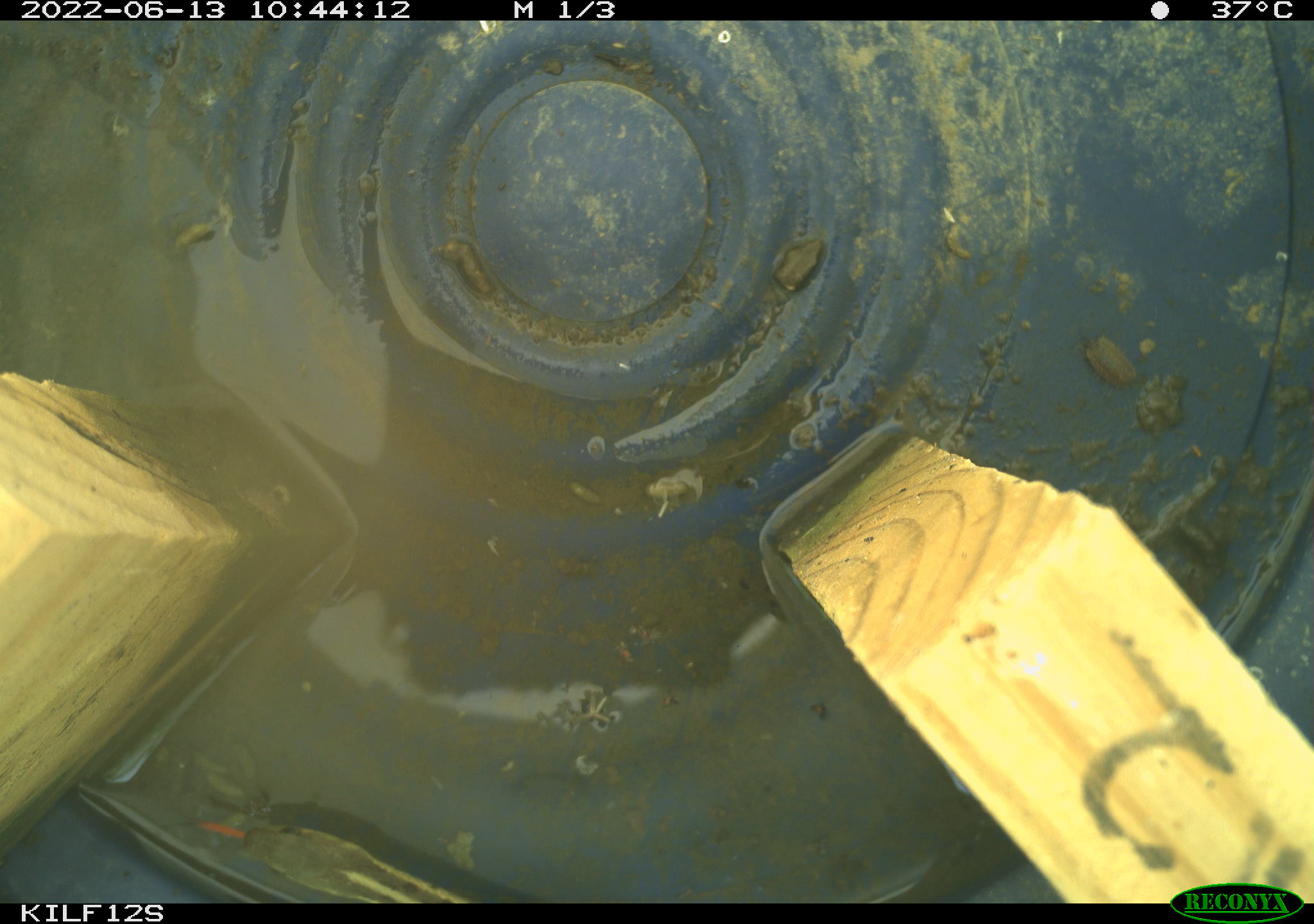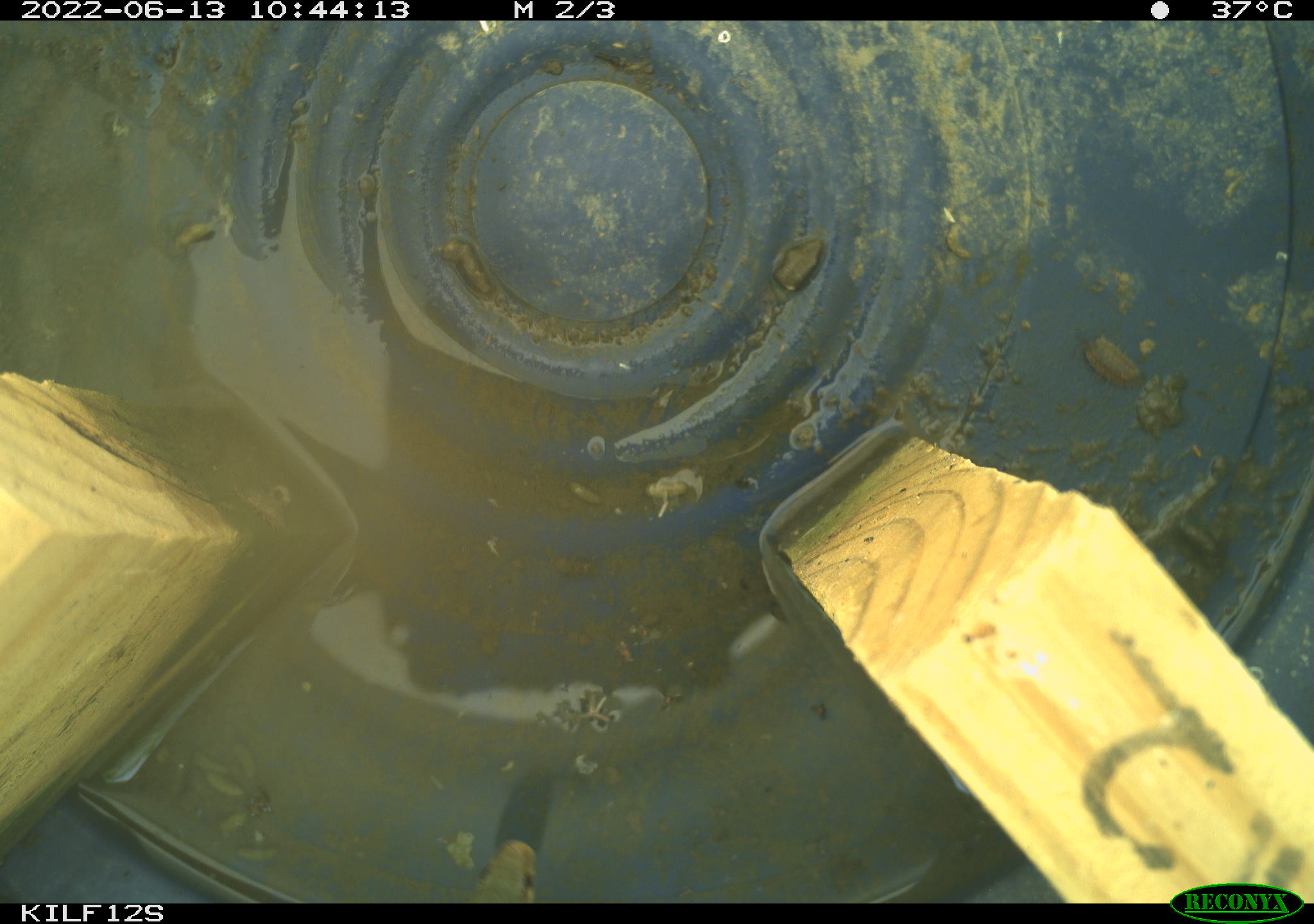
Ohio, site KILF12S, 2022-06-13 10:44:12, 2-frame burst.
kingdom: Animalia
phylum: Chordata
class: Reptilia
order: Squamata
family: Colubridae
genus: Thamnophis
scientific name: Thamnophis sirtalis sirtalis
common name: eastern gartersnake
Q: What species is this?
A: Eastern gartersnake (Thamnophis sirtalis sirtalis).